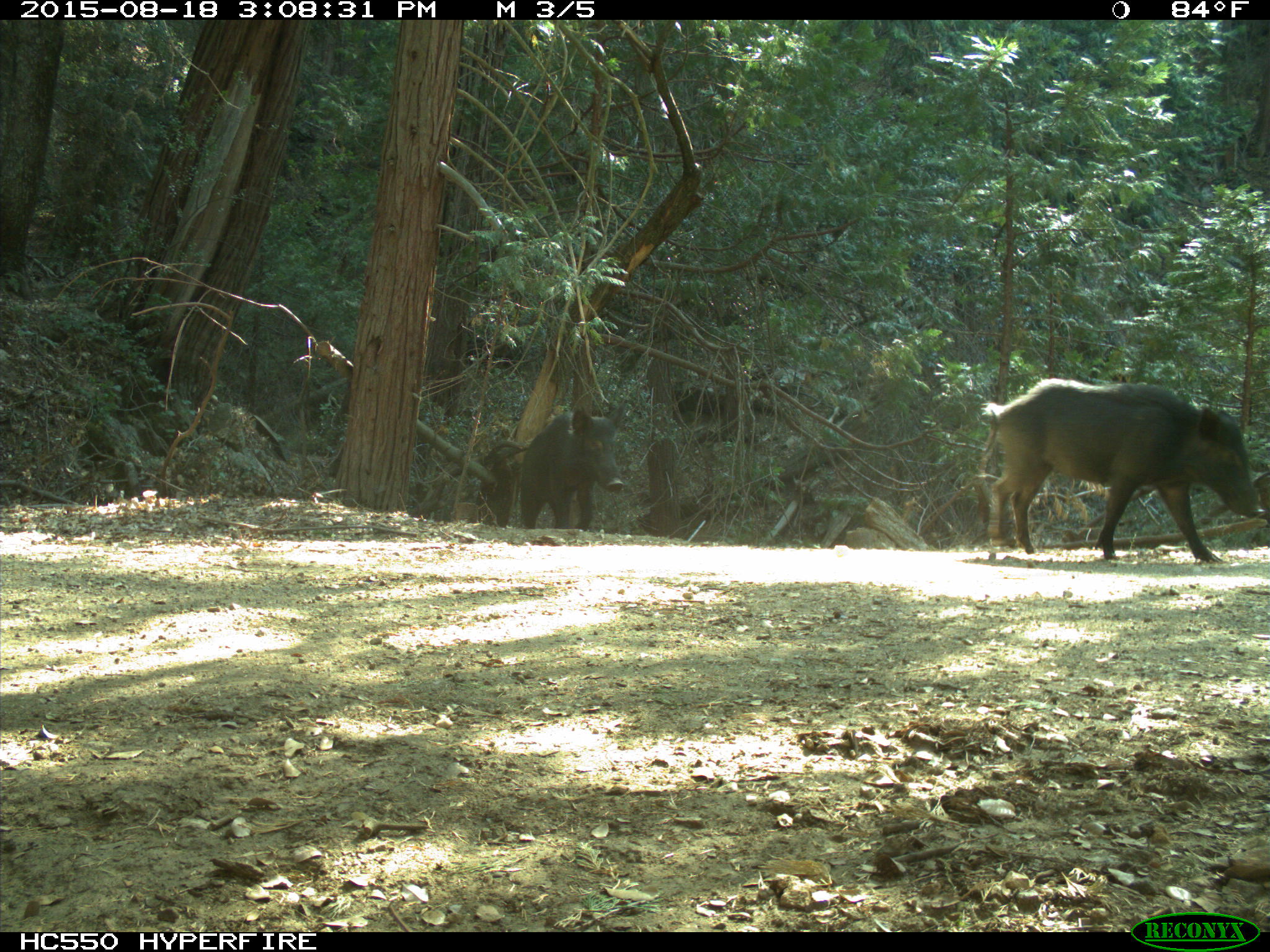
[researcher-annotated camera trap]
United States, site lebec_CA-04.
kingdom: Animalia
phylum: Chordata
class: Mammalia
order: Artiodactyla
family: Suidae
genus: Sus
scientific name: Sus scrofa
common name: wild boar